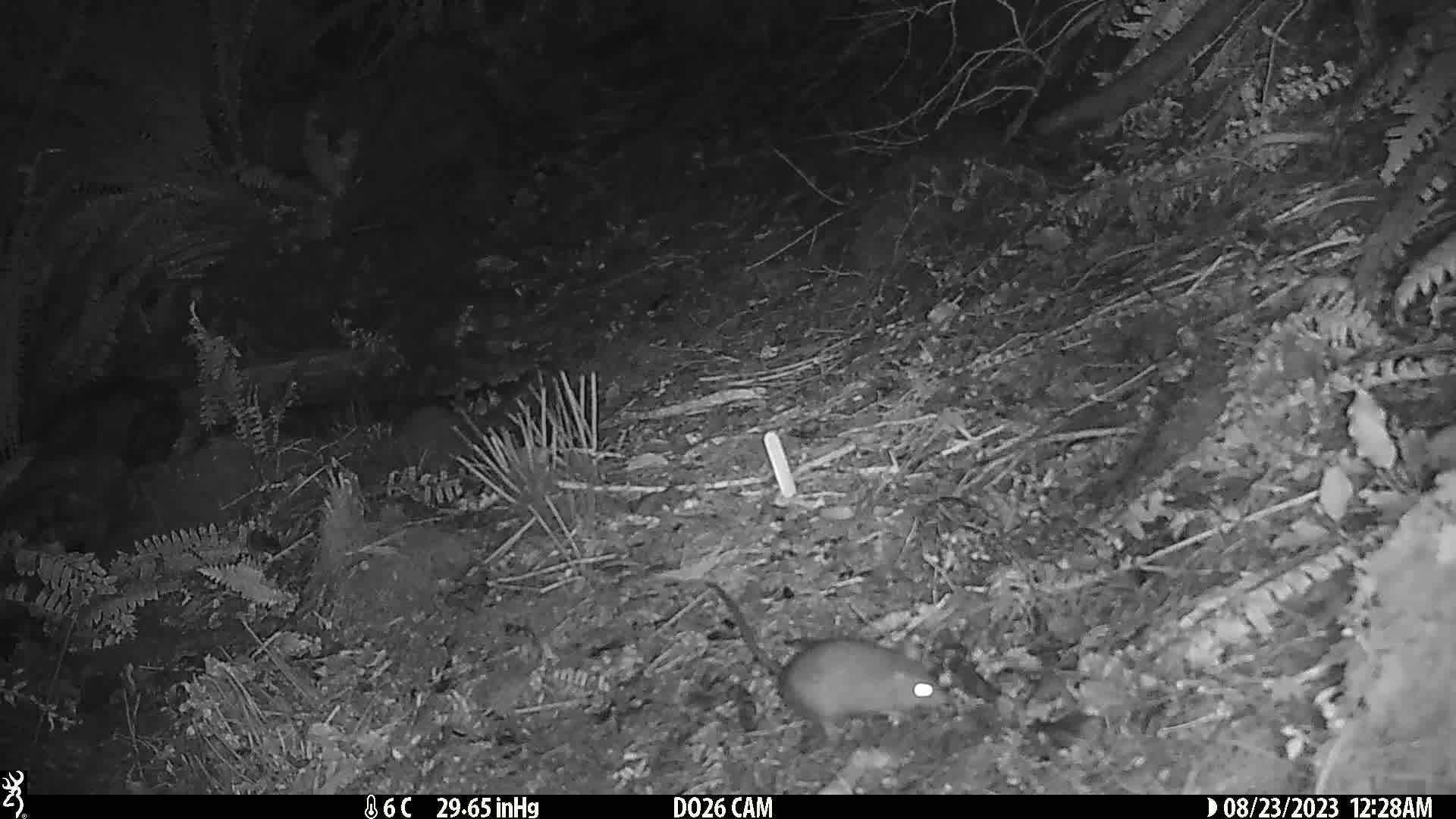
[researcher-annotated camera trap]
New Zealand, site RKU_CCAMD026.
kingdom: Animalia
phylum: Chordata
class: Mammalia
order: Rodentia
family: Muridae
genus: Rattus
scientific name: Rattus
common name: rat